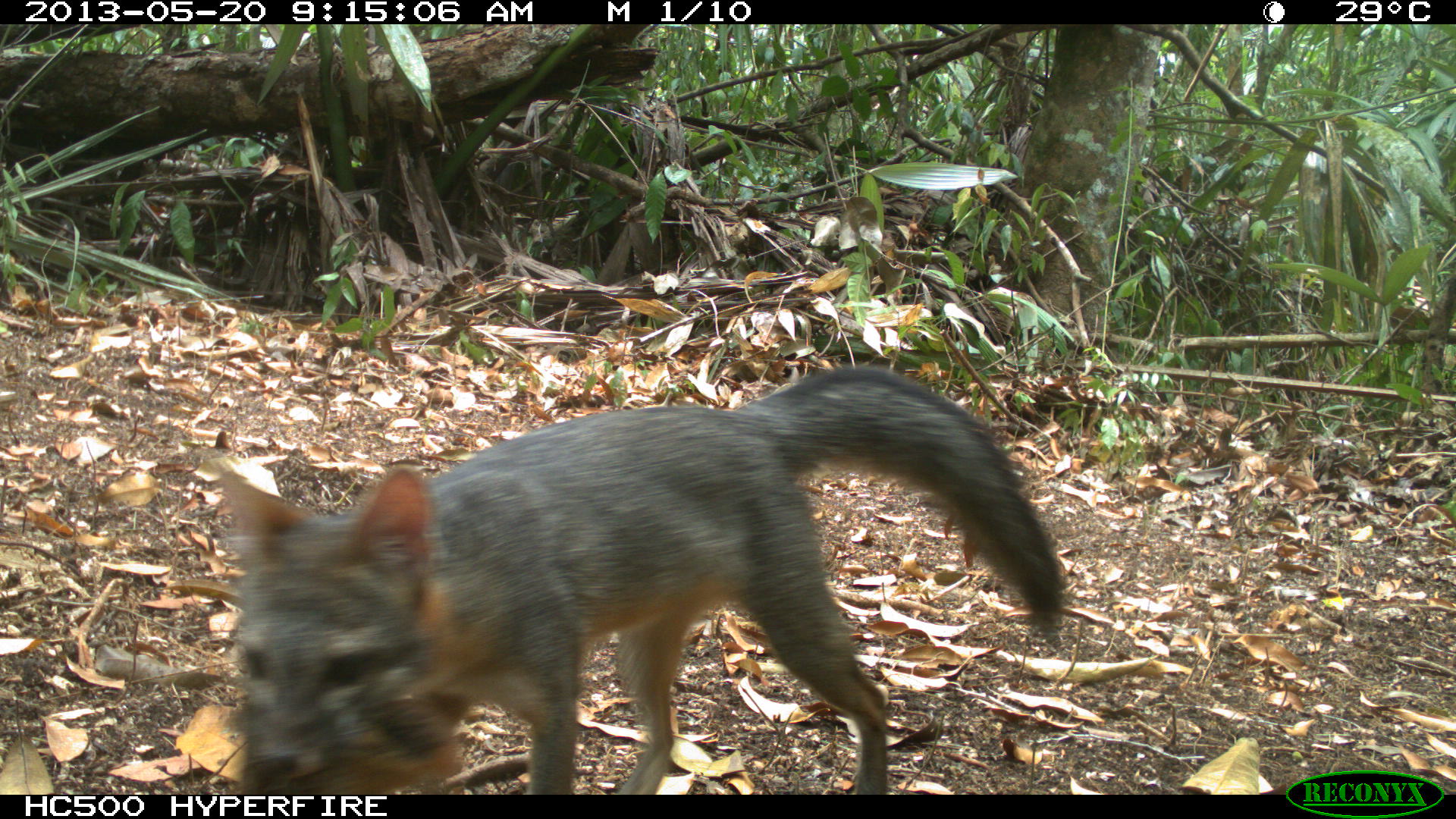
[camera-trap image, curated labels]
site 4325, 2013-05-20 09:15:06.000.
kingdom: Animalia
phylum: Chordata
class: Mammalia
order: Carnivora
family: Canidae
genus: Urocyon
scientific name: Urocyon cinereoargenteus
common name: gray fox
Urocyon cinereoargenteus (gray fox), count 1.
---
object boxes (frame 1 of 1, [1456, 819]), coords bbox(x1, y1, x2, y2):
urocyon cinereoargenteus: bbox(218, 362, 1067, 793)